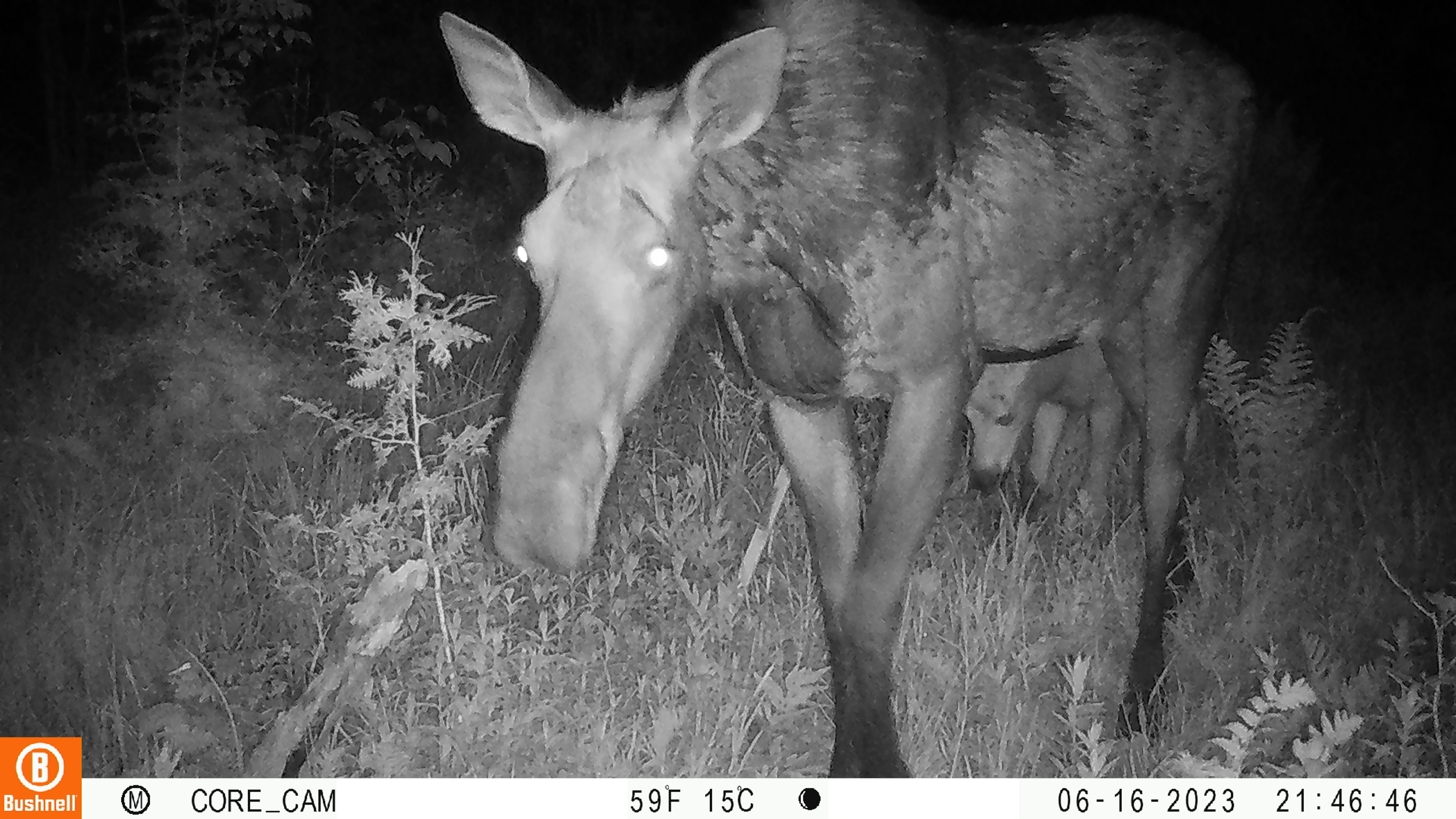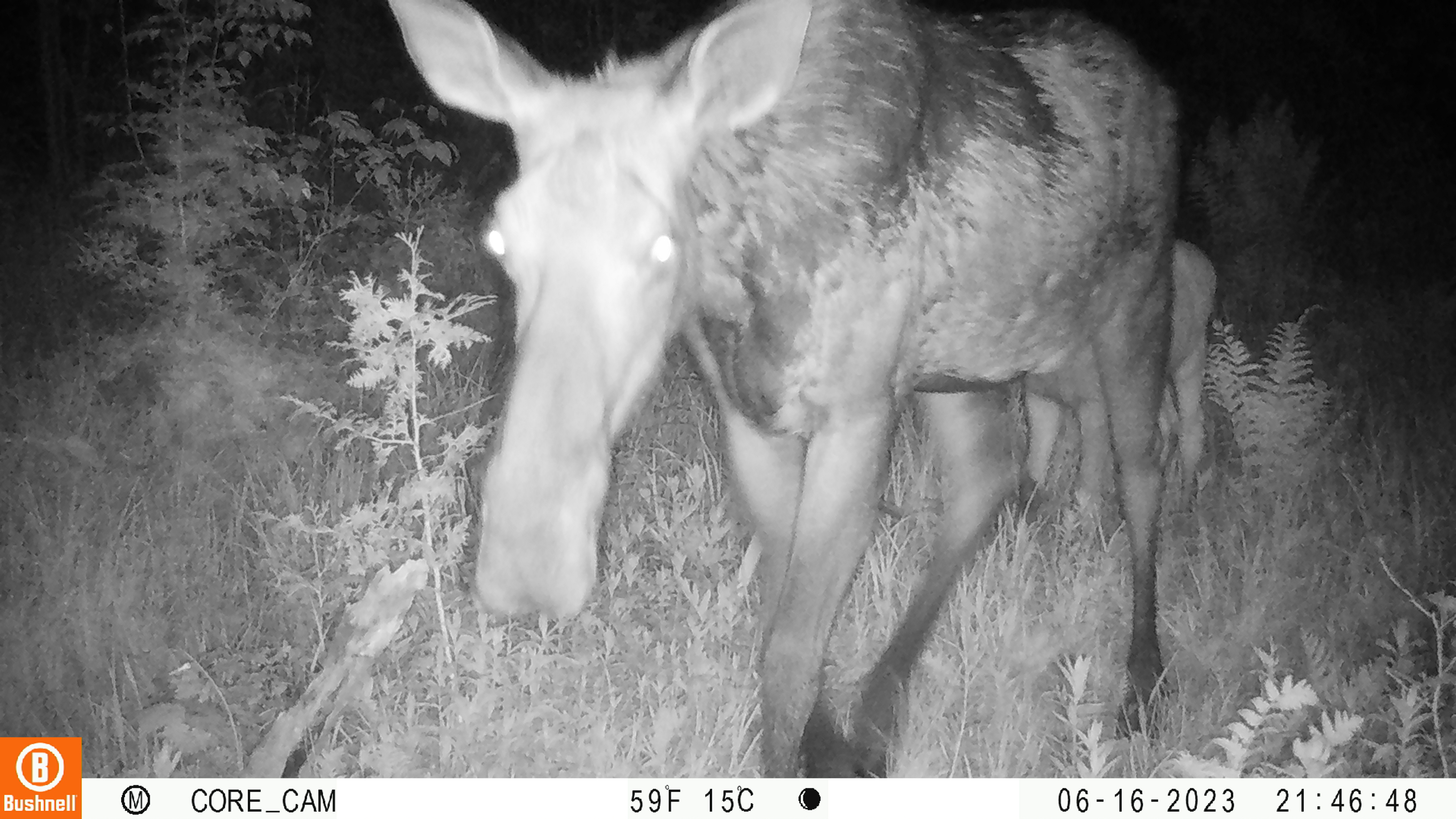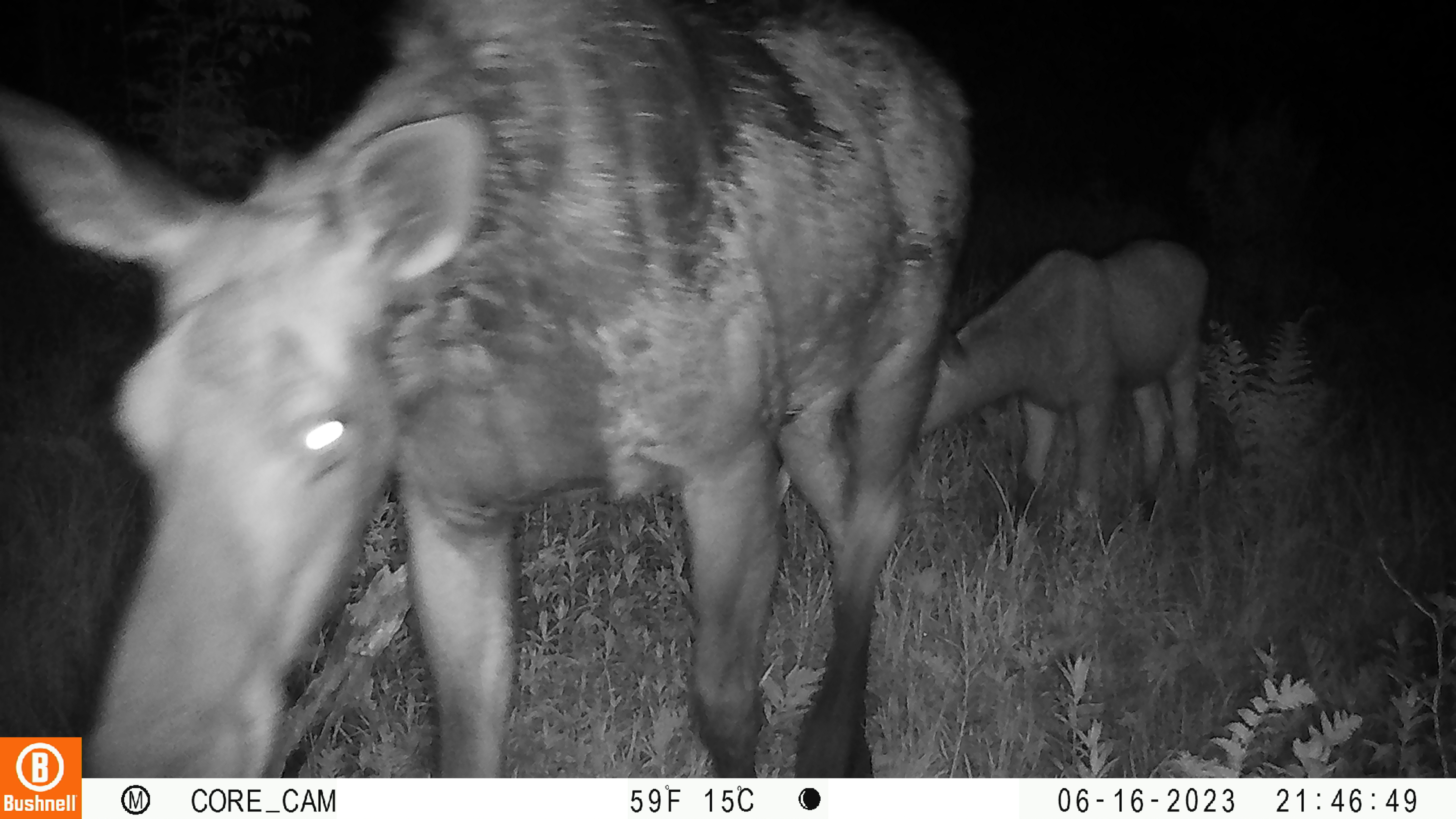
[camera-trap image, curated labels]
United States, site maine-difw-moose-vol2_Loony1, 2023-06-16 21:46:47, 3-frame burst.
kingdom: Animalia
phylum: Chordata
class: Mammalia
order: Artiodactyla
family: Cervidae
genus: Alces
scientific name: Alces alces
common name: moose